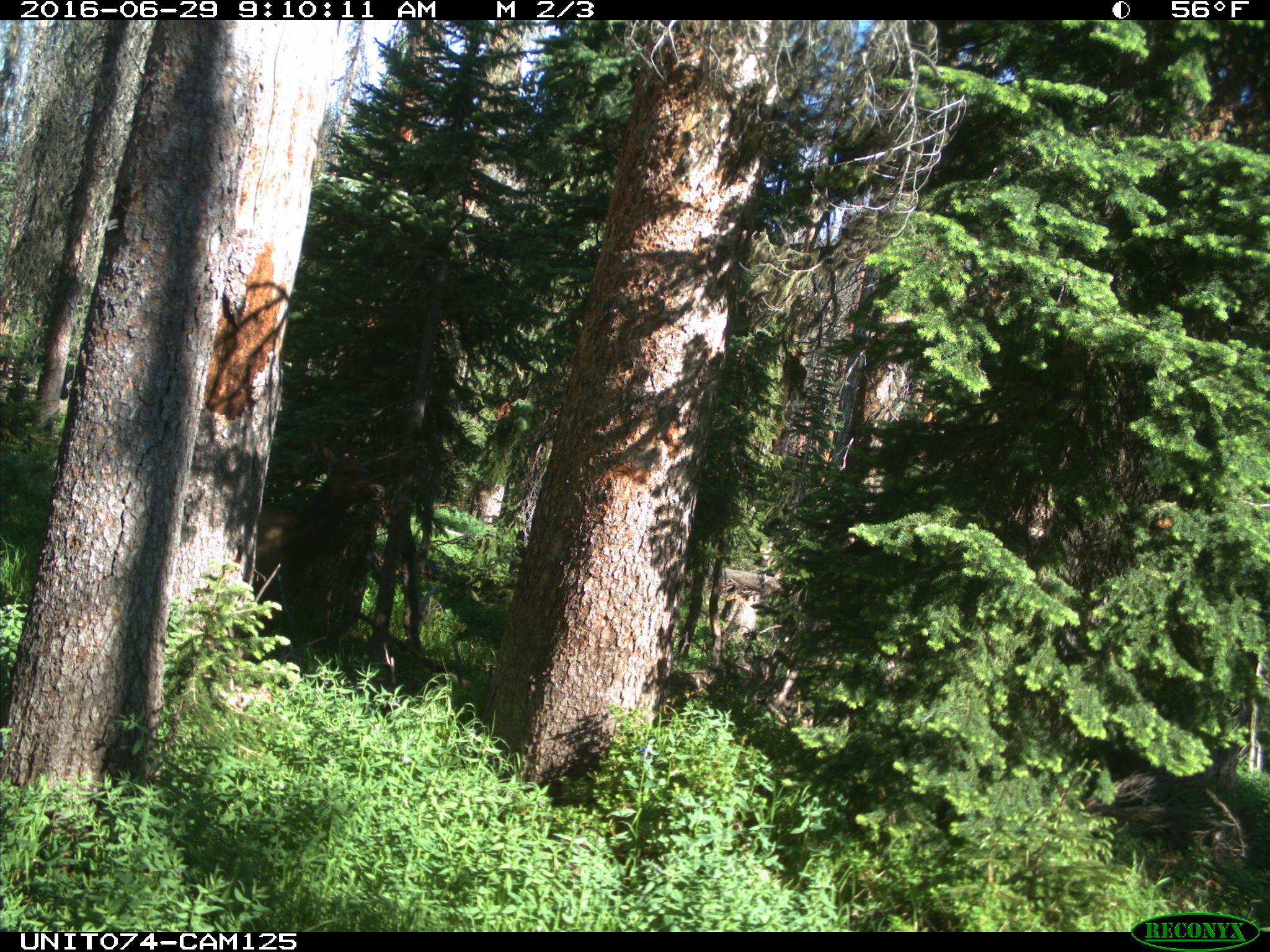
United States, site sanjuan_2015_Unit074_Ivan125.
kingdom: Animalia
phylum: Chordata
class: Mammalia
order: Artiodactyla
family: Cervidae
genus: Cervus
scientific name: Cervus elaphus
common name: red deer